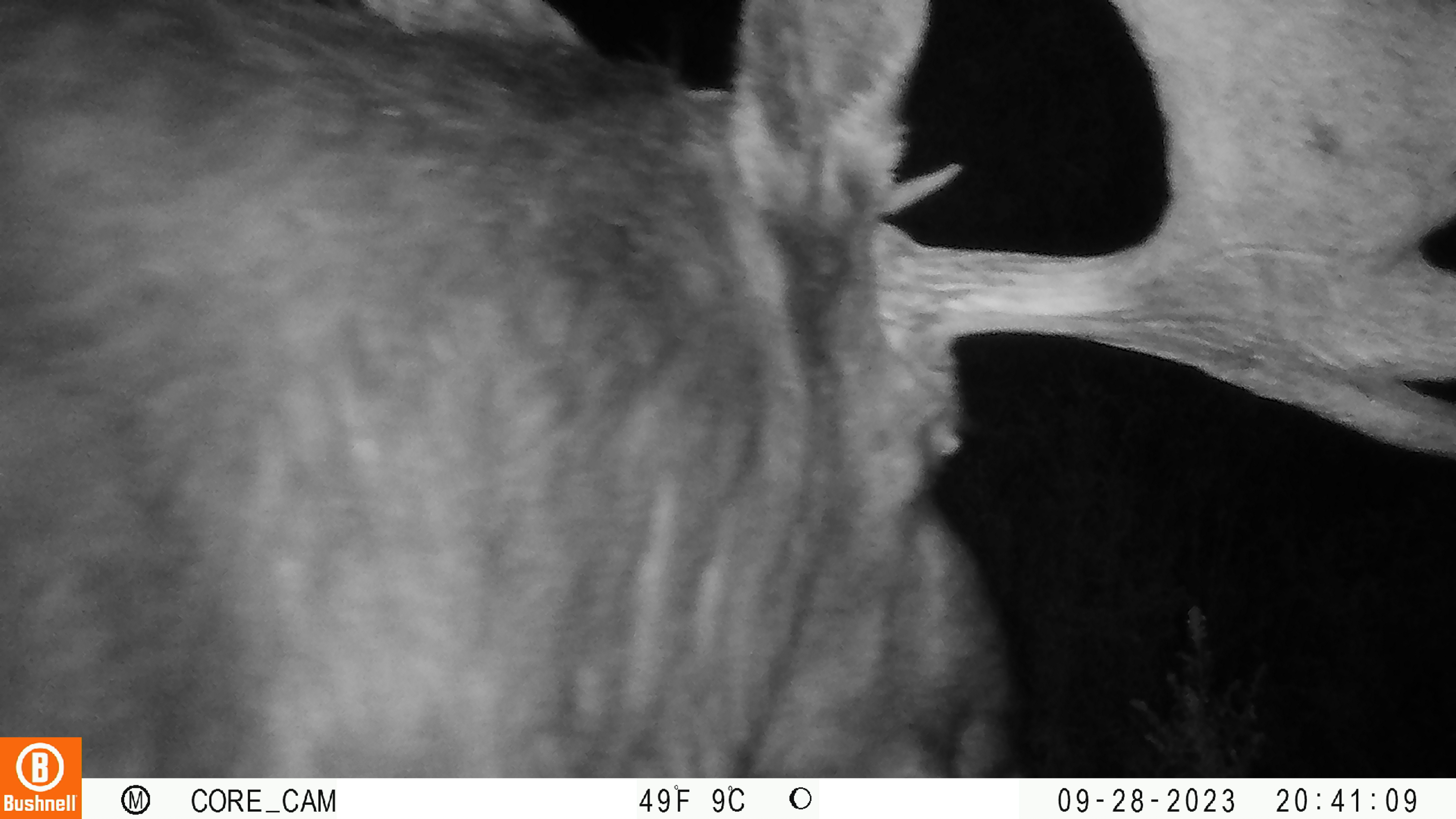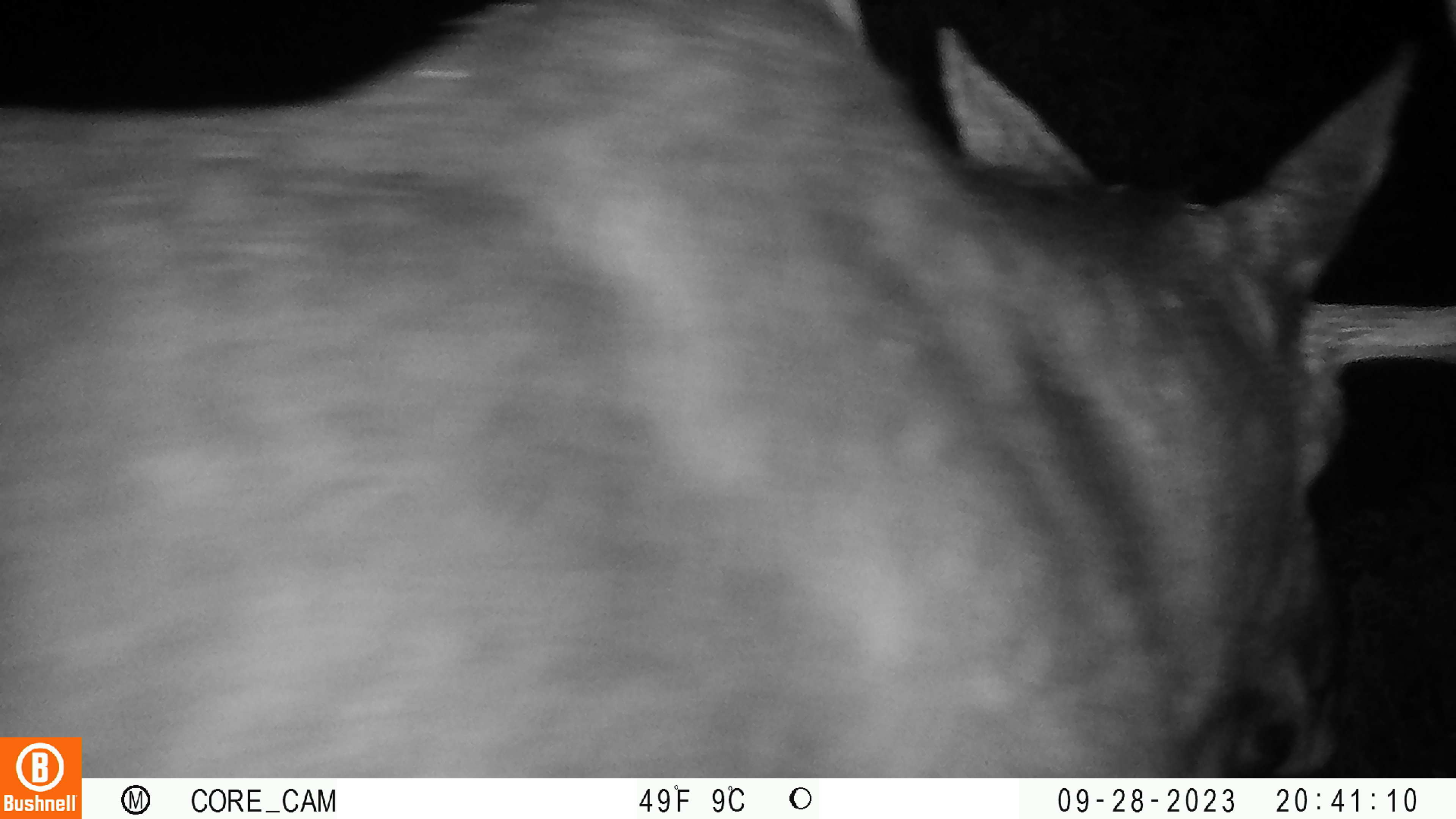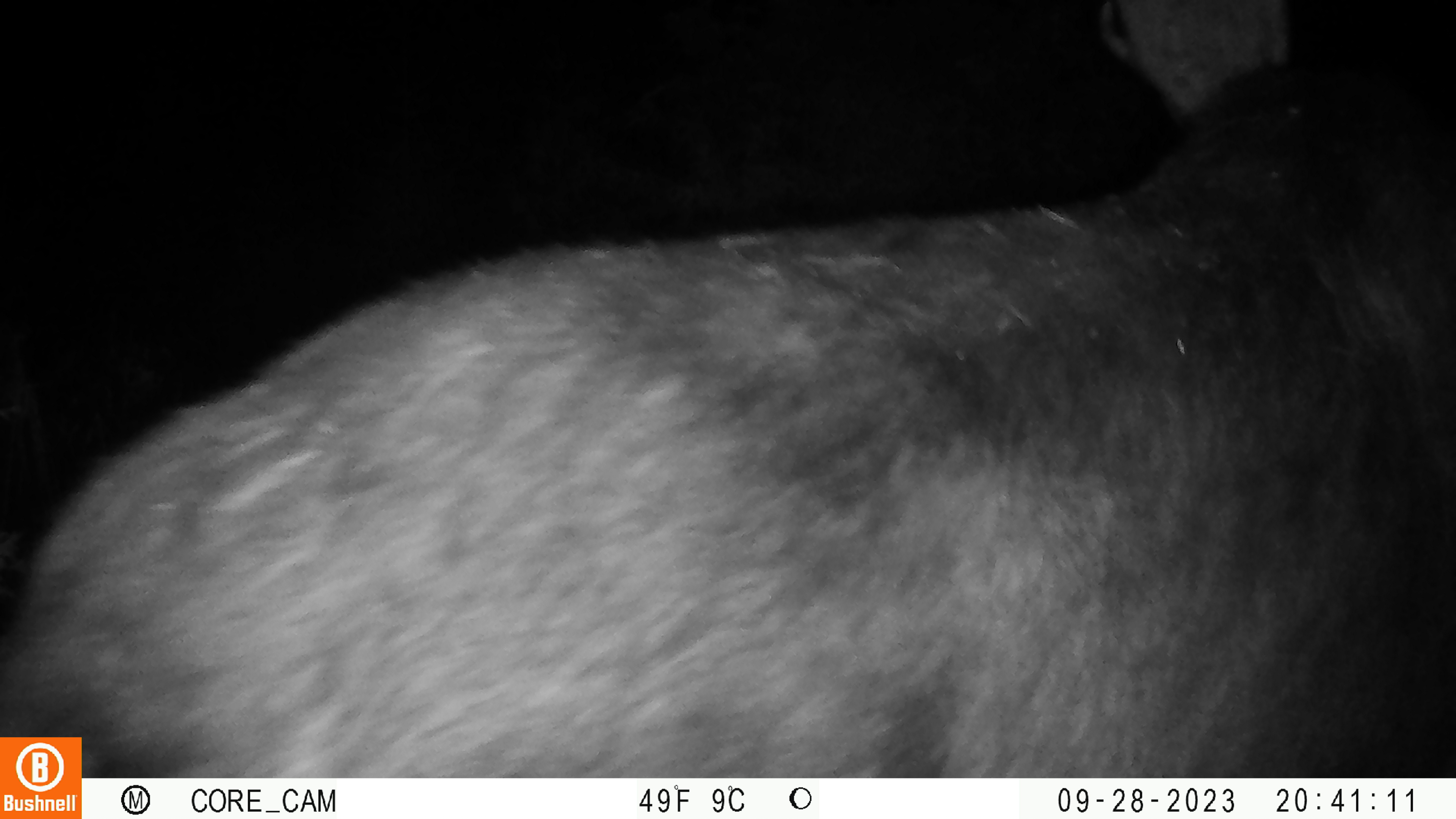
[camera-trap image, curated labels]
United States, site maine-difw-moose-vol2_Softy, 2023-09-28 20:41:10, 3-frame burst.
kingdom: Animalia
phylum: Chordata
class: Mammalia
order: Artiodactyla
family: Cervidae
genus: Alces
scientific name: Alces alces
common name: moose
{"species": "moose (Alces alces)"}